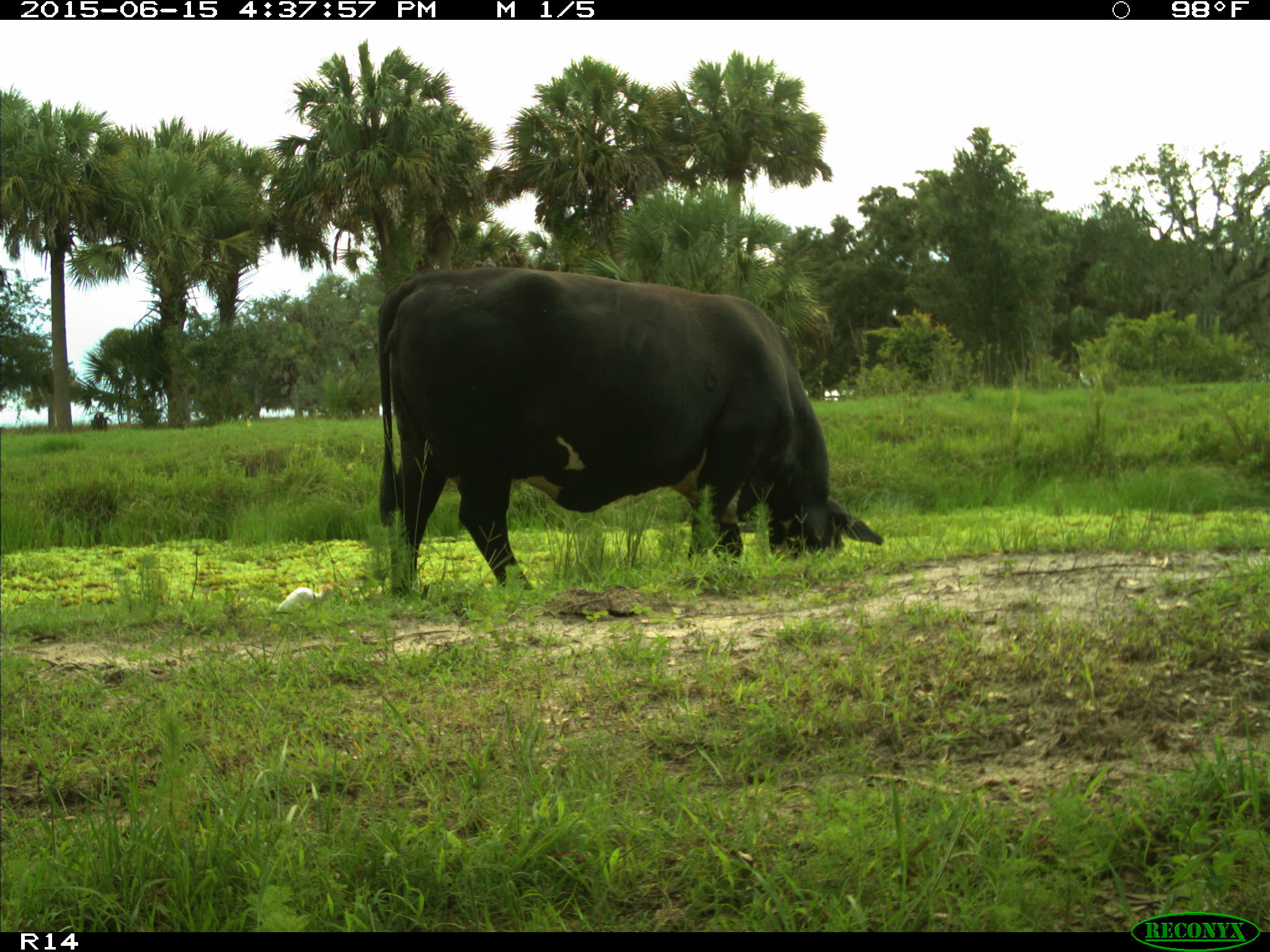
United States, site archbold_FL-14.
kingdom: Animalia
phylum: Chordata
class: Mammalia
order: Artiodactyla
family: Bovidae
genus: Bos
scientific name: Bos taurus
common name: domestic cow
Bos taurus (domestic cow).